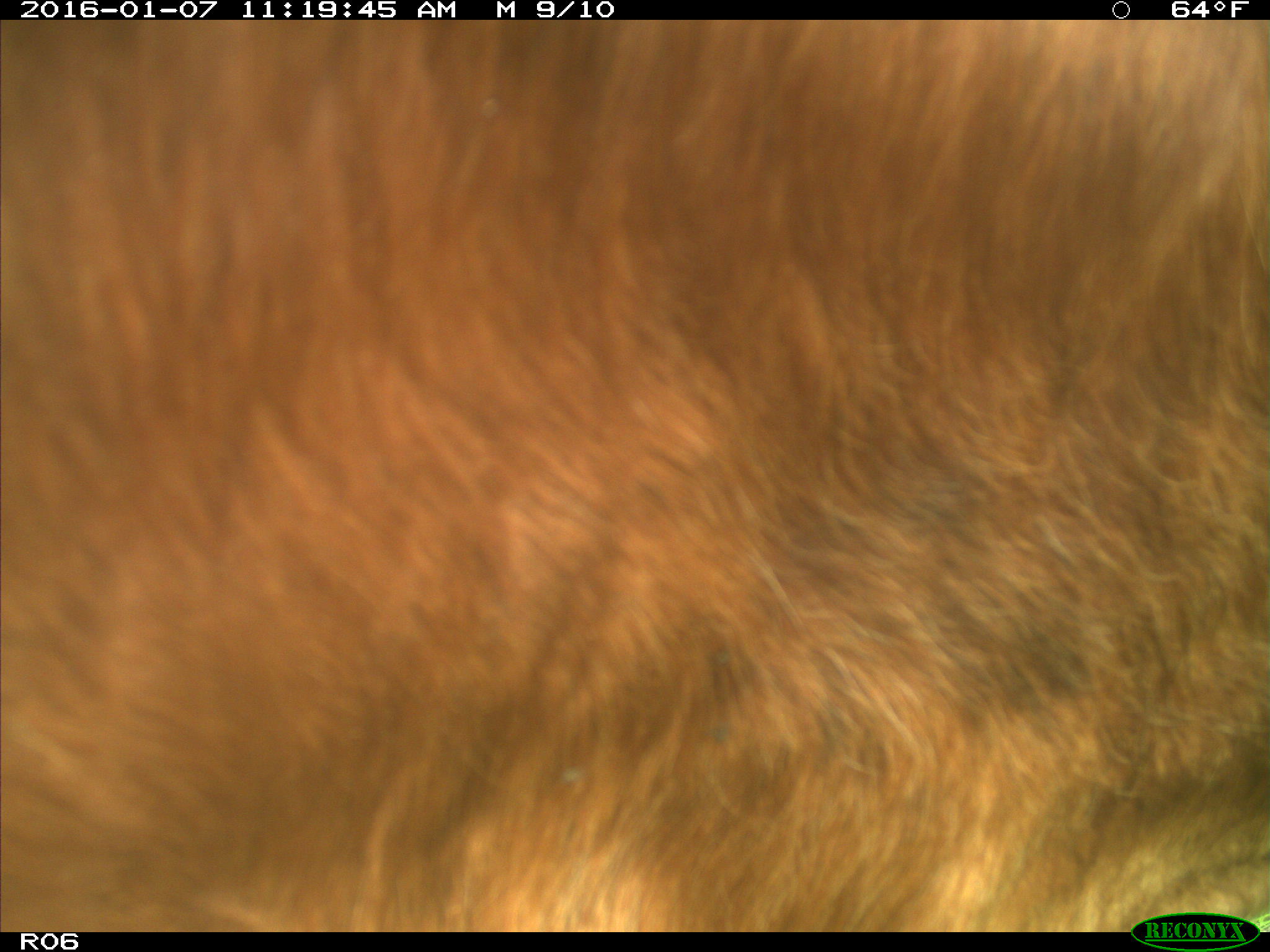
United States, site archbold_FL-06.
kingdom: Animalia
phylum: Chordata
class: Mammalia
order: Artiodactyla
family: Bovidae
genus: Bos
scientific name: Bos taurus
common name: domestic cow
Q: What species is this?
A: Bos taurus (domestic cow).